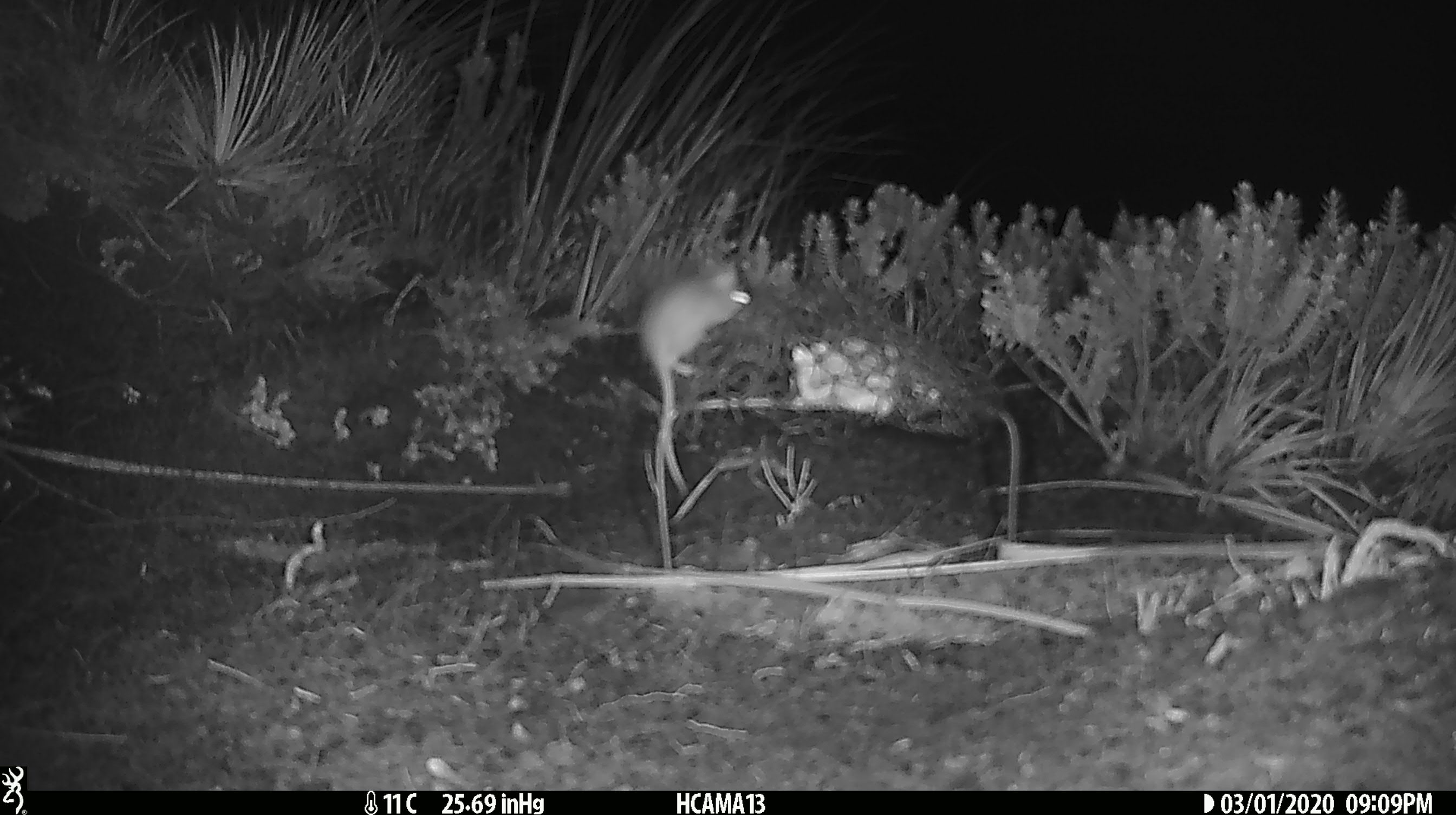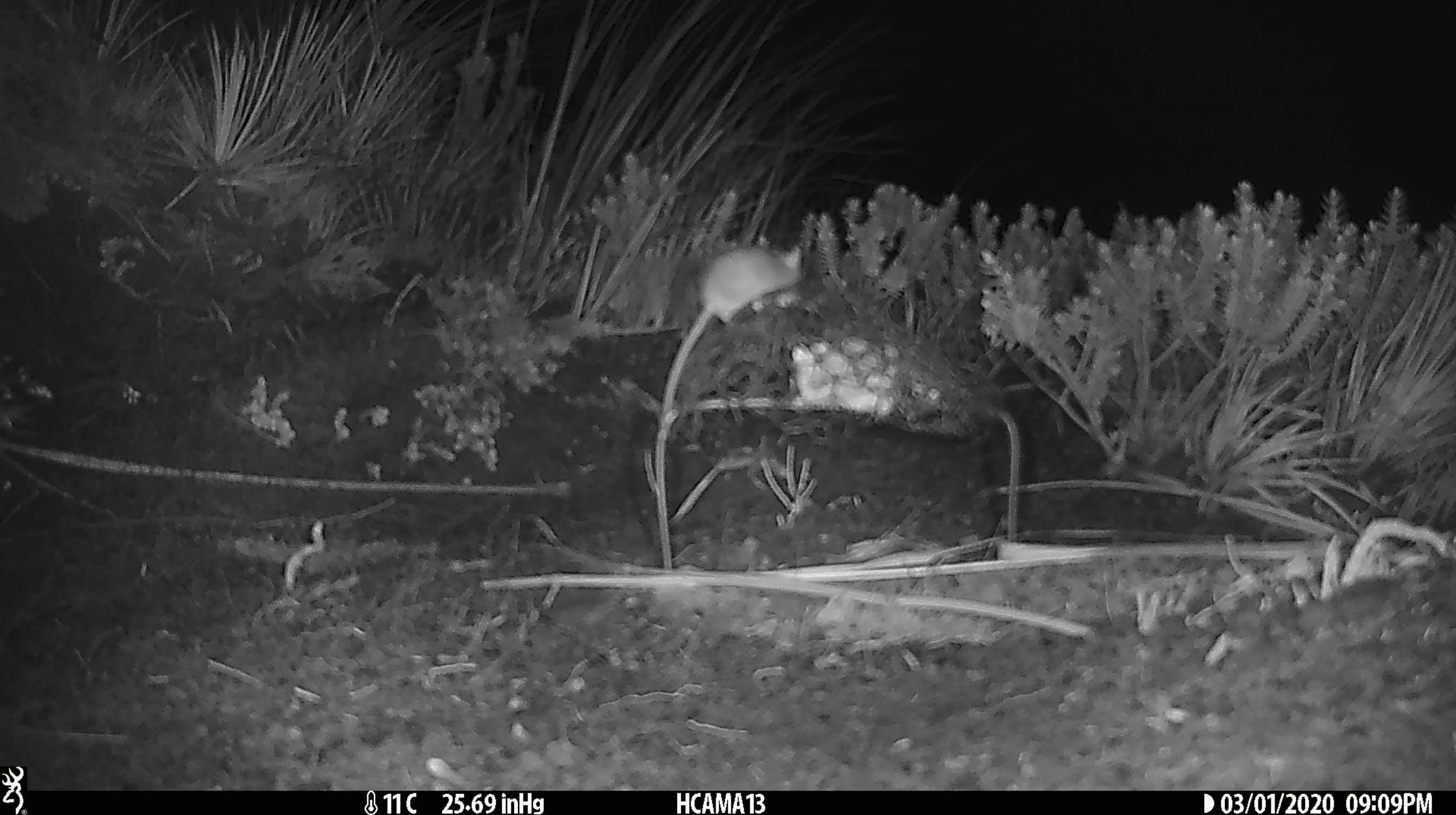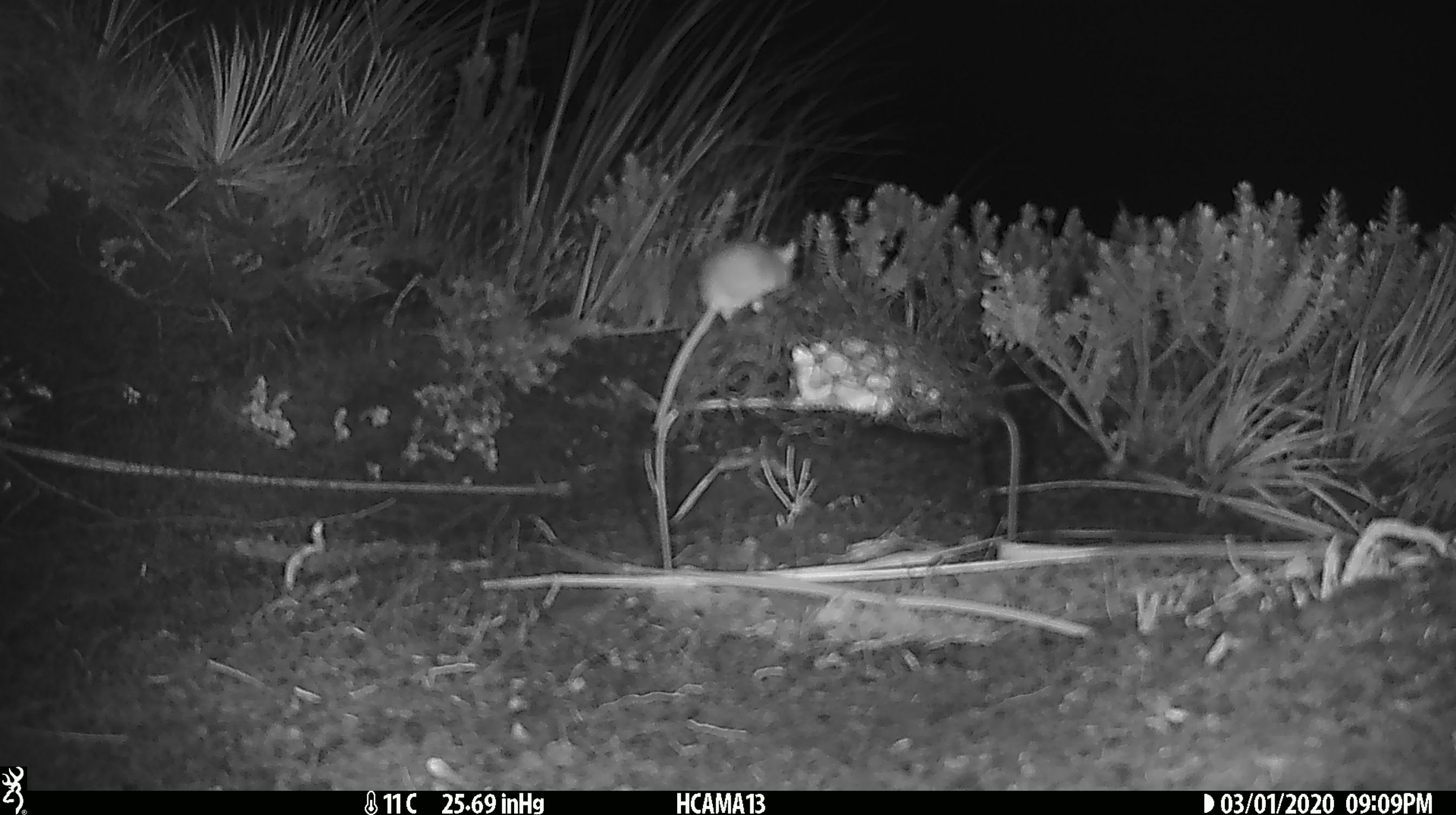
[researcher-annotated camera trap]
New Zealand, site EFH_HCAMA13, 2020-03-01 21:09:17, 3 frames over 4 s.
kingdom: Animalia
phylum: Chordata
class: Mammalia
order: Rodentia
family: Muridae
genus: Mus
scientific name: Mus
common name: mouse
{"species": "mouse (Mus)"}